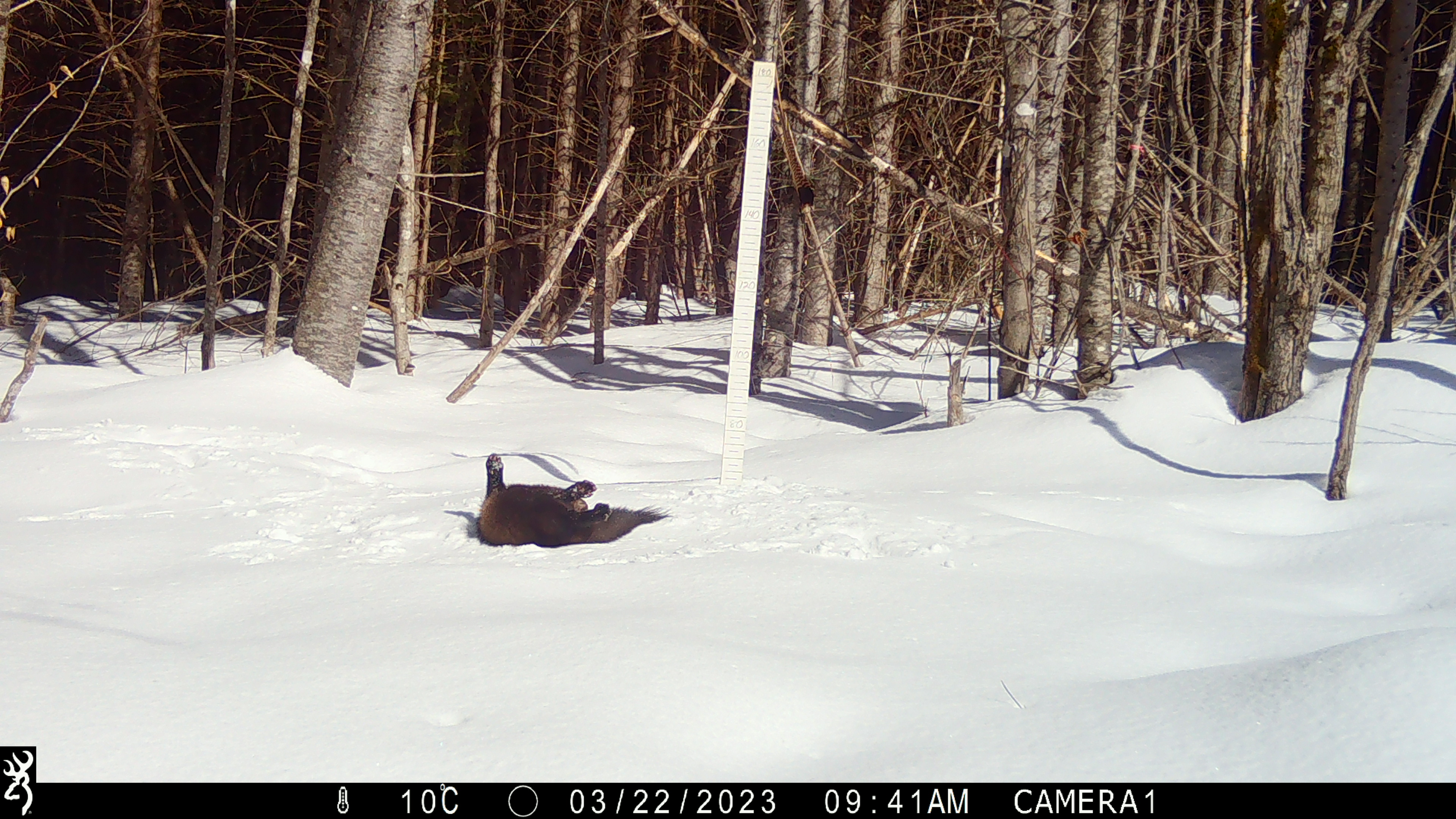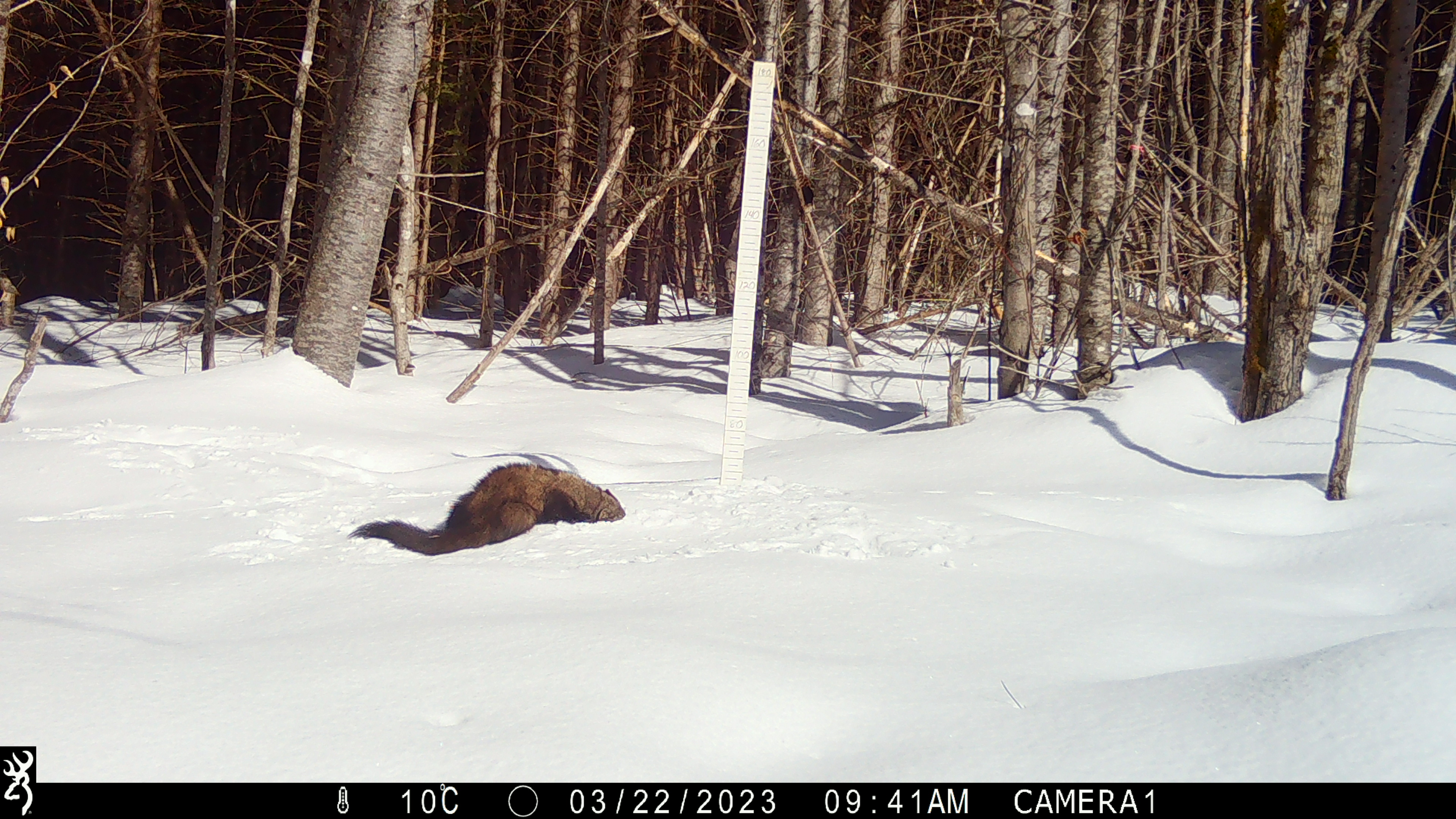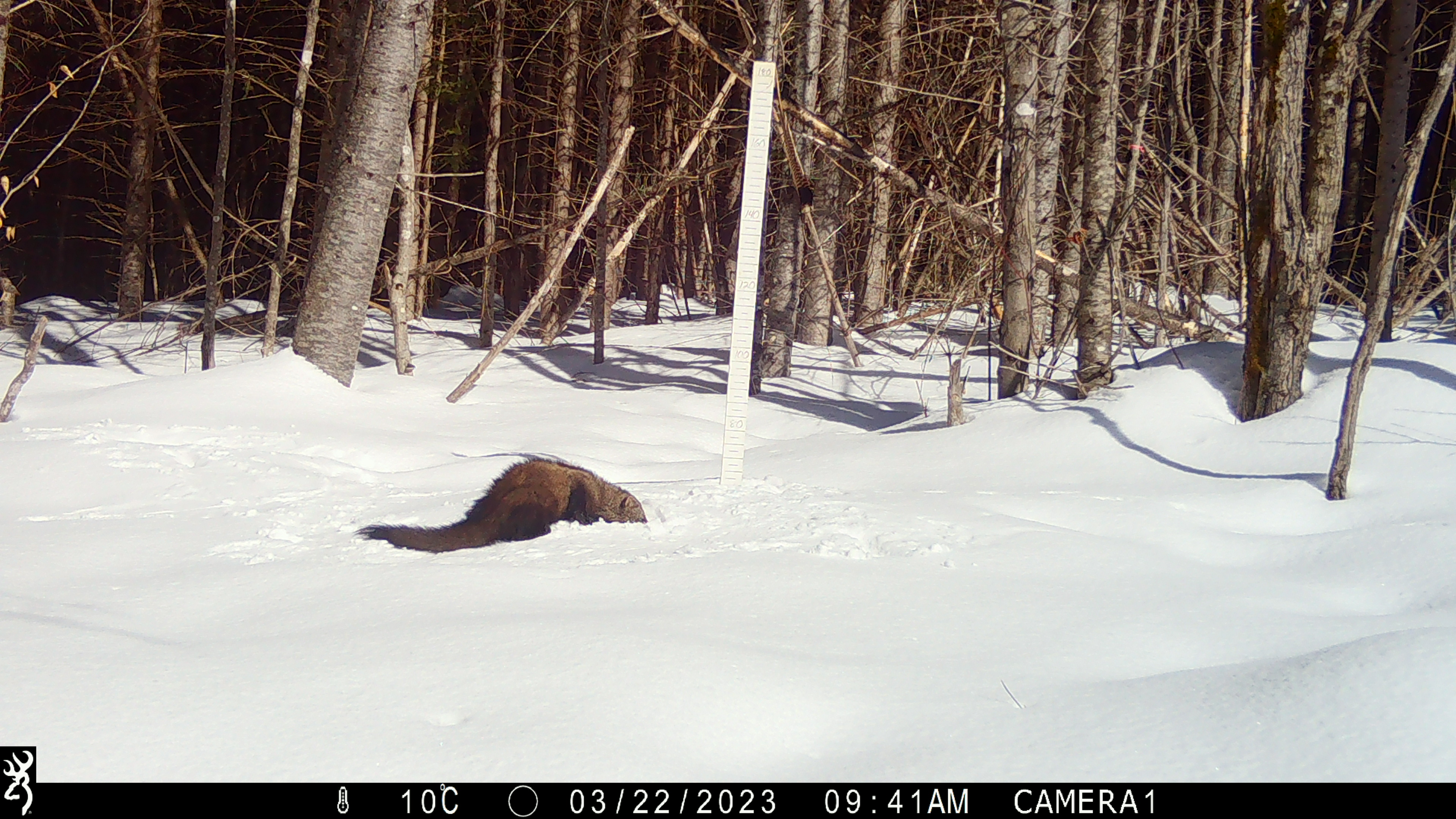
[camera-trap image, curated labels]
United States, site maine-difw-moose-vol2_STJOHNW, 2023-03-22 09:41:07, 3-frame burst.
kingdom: Animalia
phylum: Chordata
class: Mammalia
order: Carnivora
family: Mustelidae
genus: Pekania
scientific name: Pekania pennanti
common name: fisher